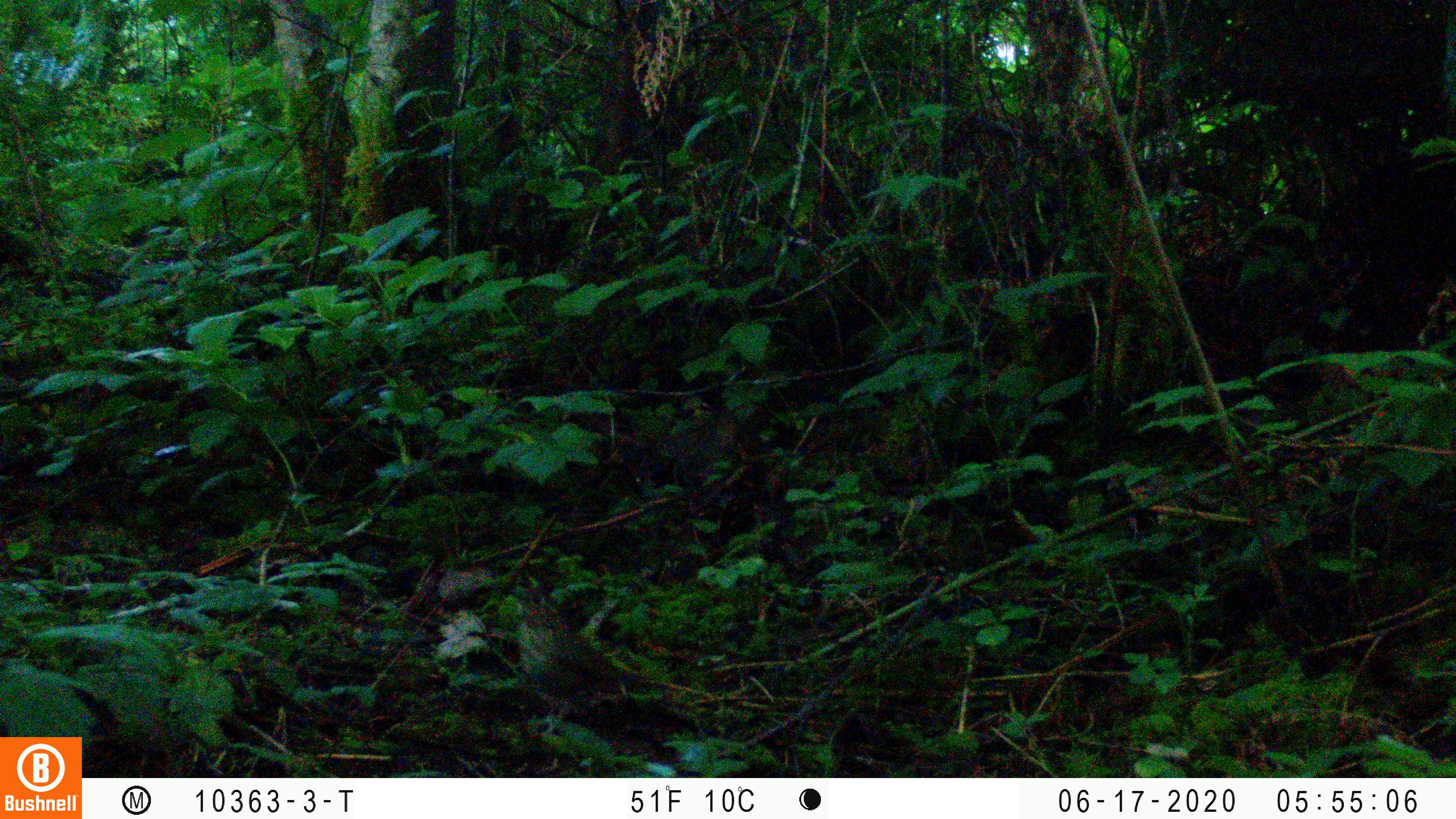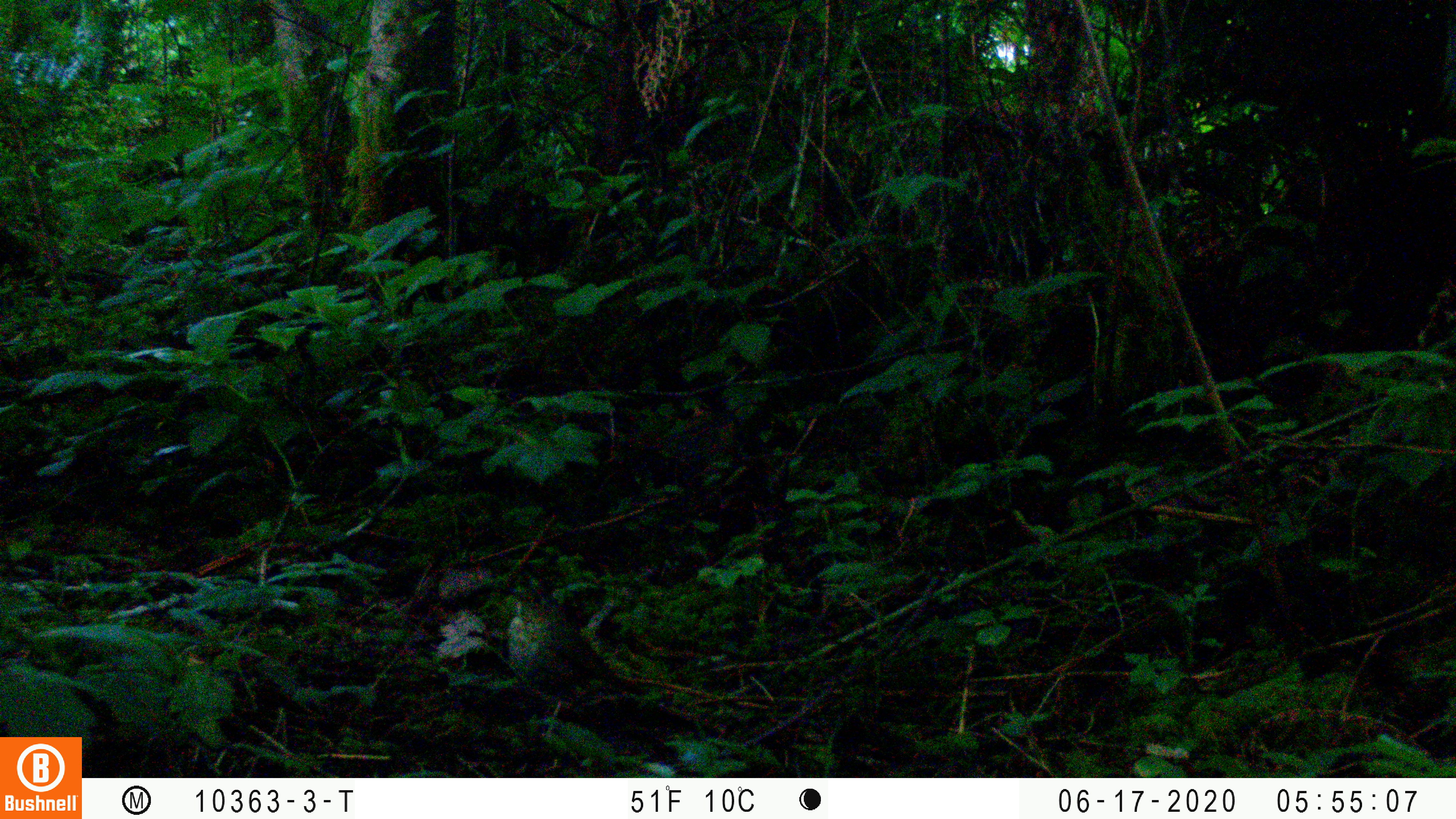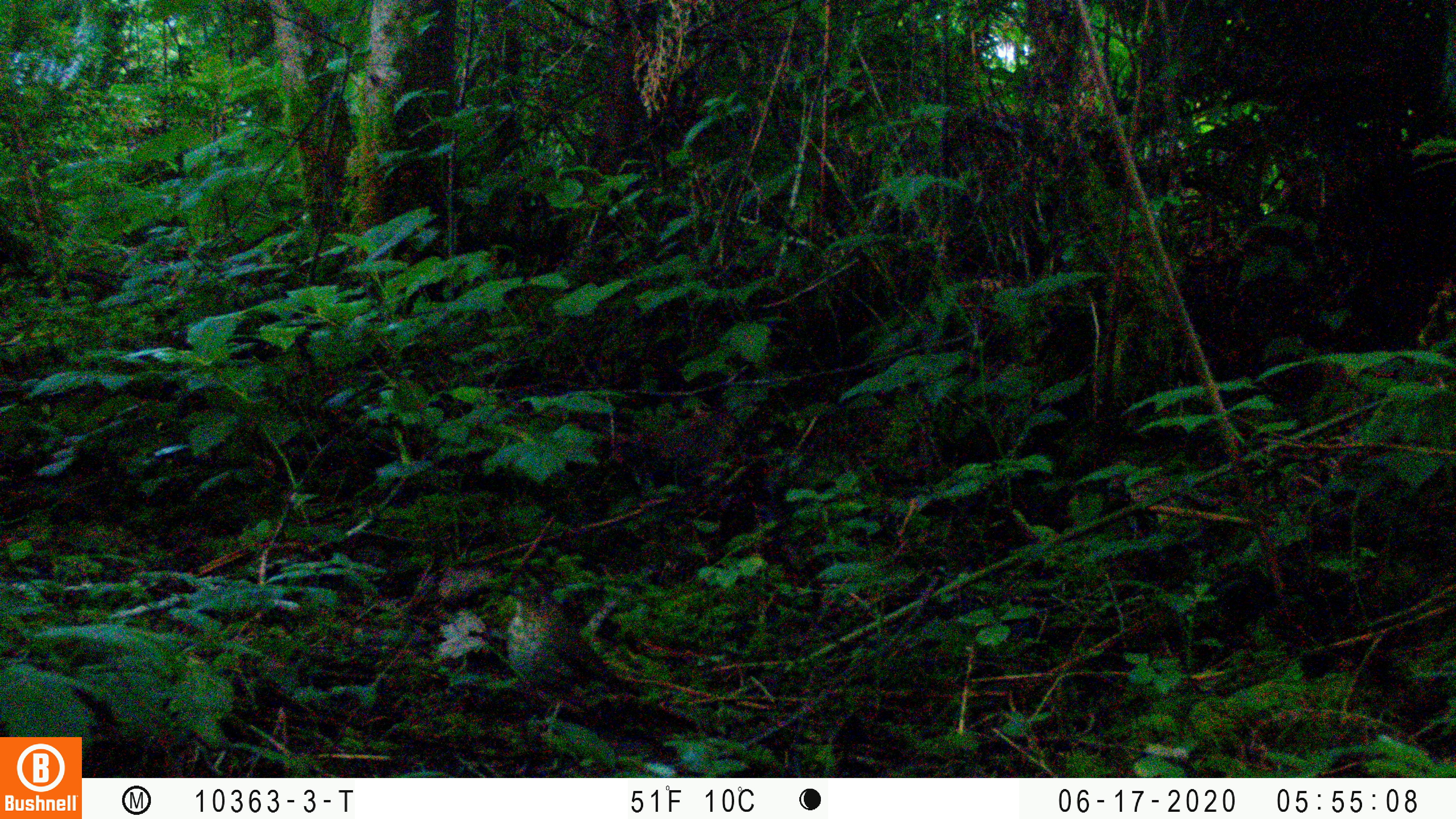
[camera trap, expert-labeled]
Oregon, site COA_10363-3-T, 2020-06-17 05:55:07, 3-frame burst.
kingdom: Animalia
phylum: Chordata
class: Aves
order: Passeriformes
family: Turdidae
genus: Catharus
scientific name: Catharus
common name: brown thrushes and nightingale-thrushes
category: catharus species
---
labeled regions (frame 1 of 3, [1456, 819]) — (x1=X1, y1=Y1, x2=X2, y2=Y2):
catharus species: (x1=516, y1=597, x2=637, y2=719)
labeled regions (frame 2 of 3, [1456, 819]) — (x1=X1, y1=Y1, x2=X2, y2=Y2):
catharus species: (x1=505, y1=590, x2=637, y2=710)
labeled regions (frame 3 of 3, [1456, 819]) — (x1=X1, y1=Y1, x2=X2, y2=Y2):
catharus species: (x1=509, y1=587, x2=645, y2=711)